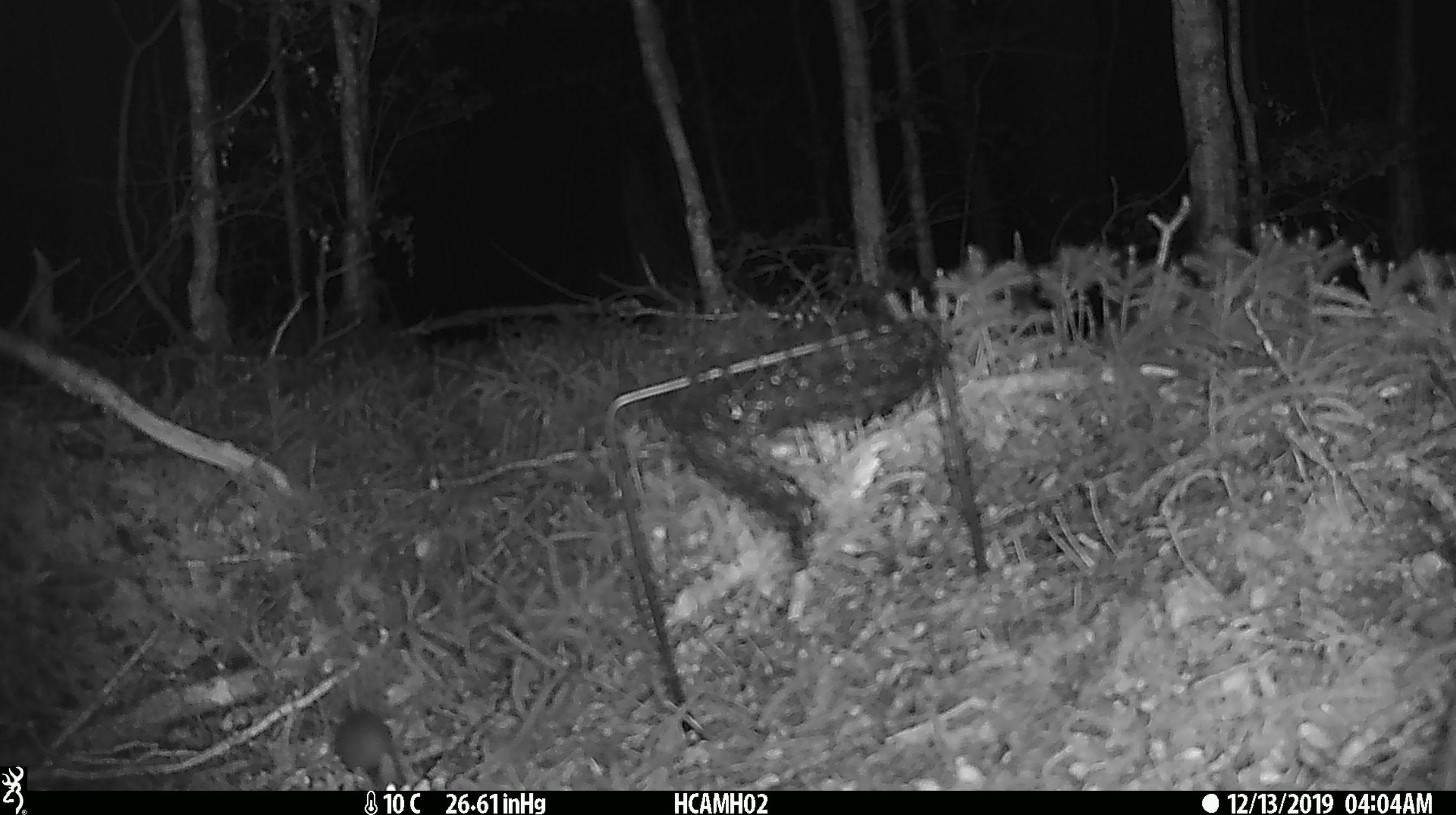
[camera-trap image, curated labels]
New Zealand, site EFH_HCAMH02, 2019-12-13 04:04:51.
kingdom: Animalia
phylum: Chordata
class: Mammalia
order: Rodentia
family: Muridae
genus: Mus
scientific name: Mus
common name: mouse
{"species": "mouse (Mus)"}